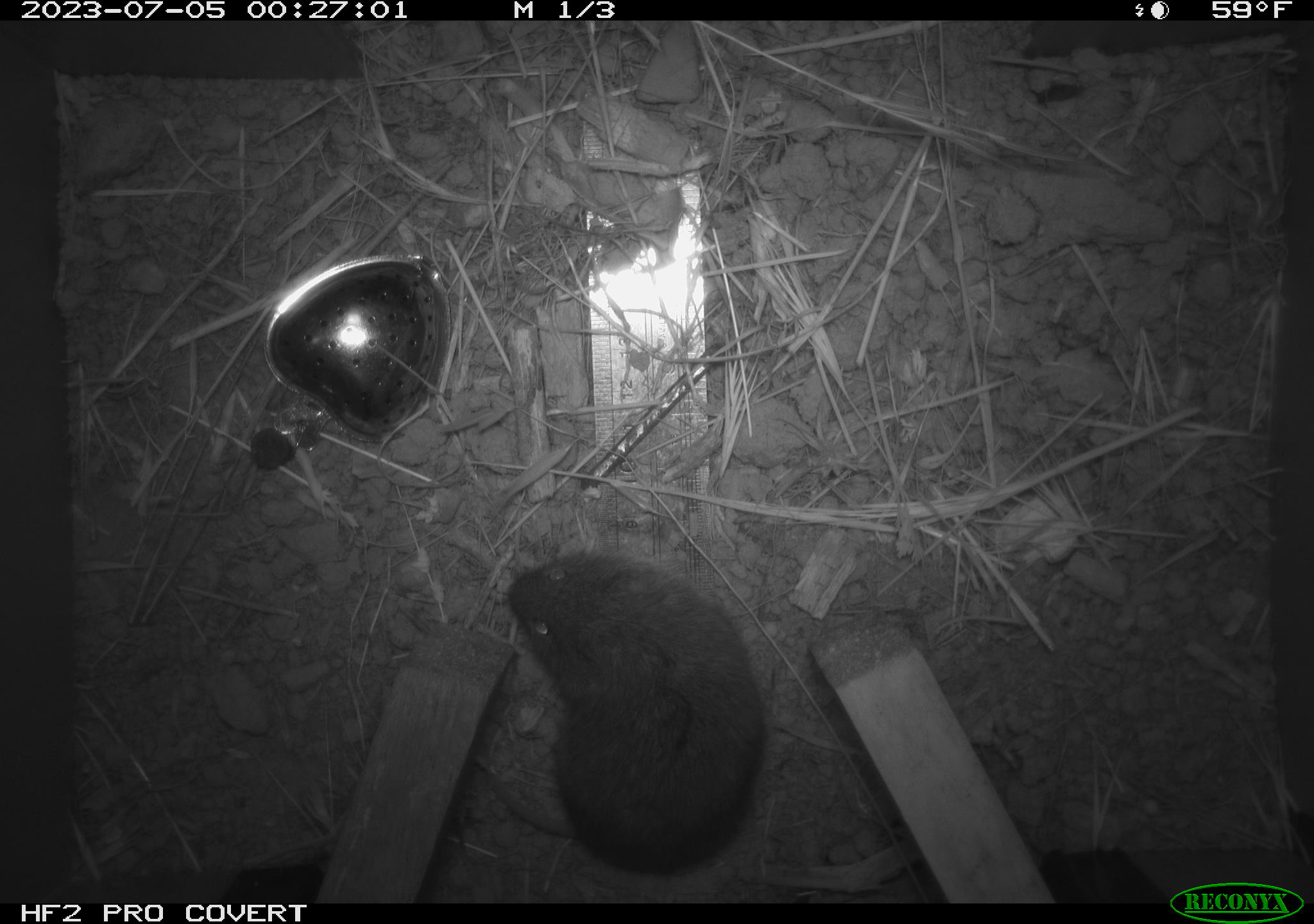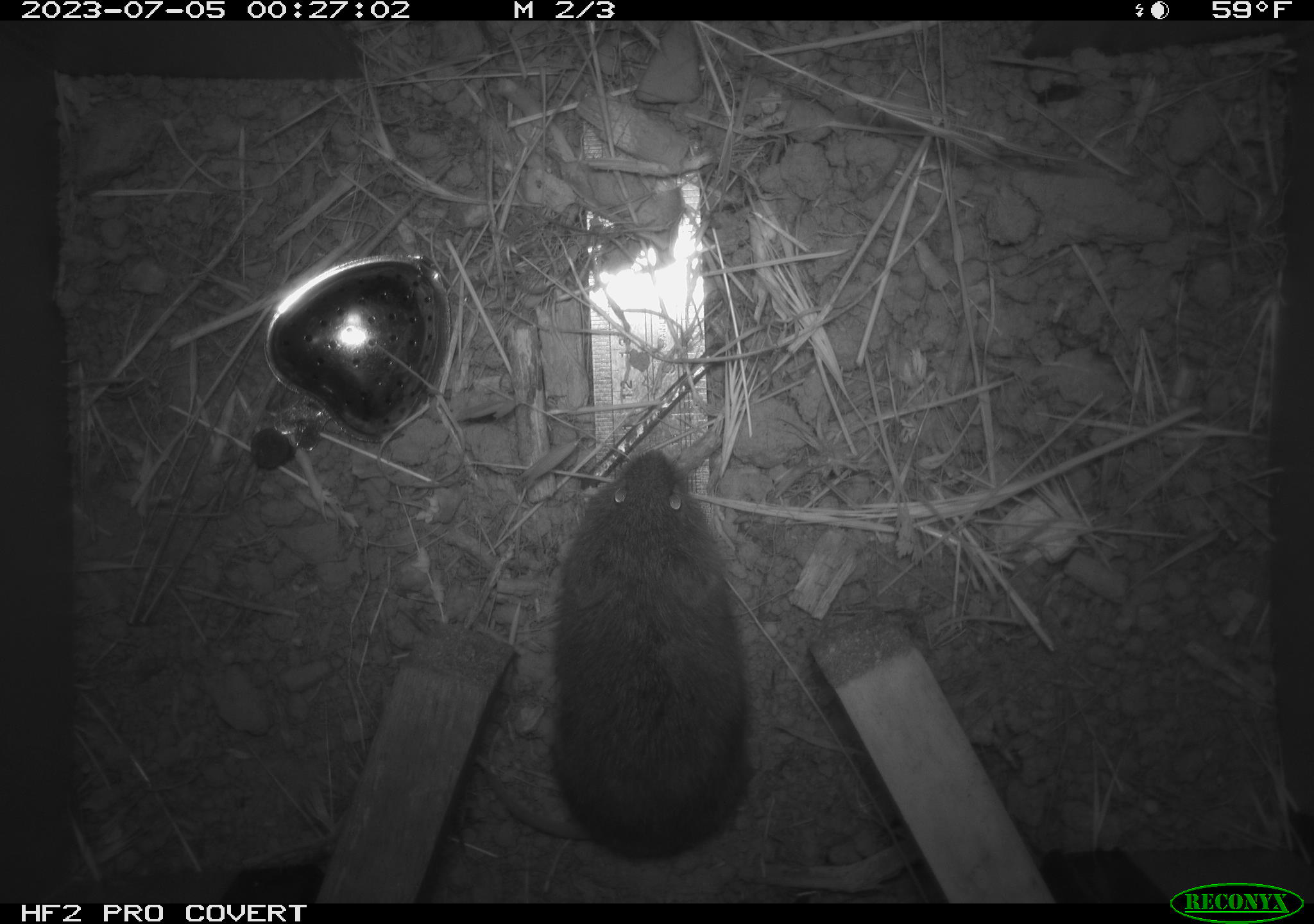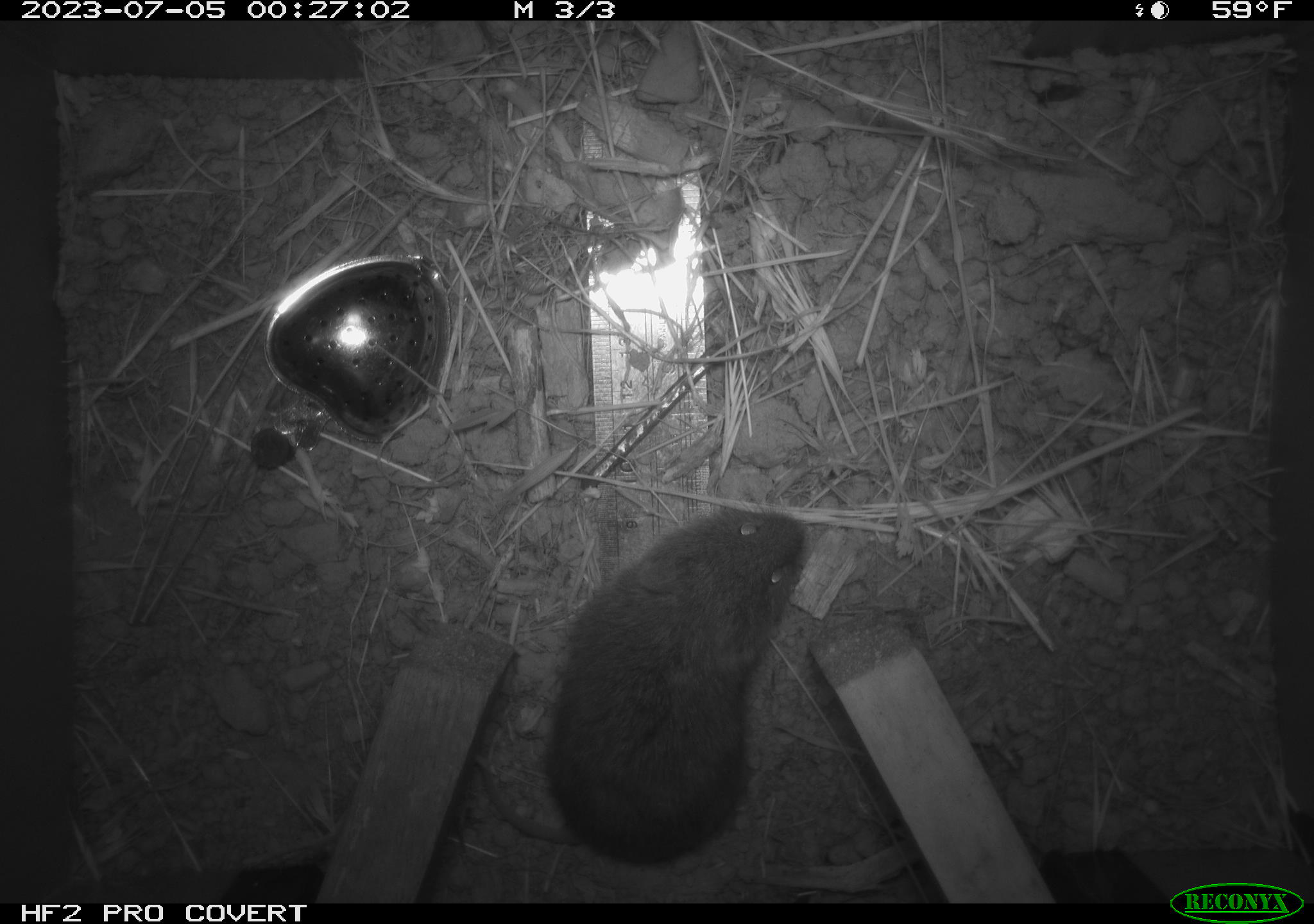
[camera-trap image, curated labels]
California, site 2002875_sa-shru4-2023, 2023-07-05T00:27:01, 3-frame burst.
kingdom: Animalia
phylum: Chordata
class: Mammalia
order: Rodentia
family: Cricetidae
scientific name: Arvicolinae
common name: voles, lemmings, and muskrats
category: arvicolinae subfamily